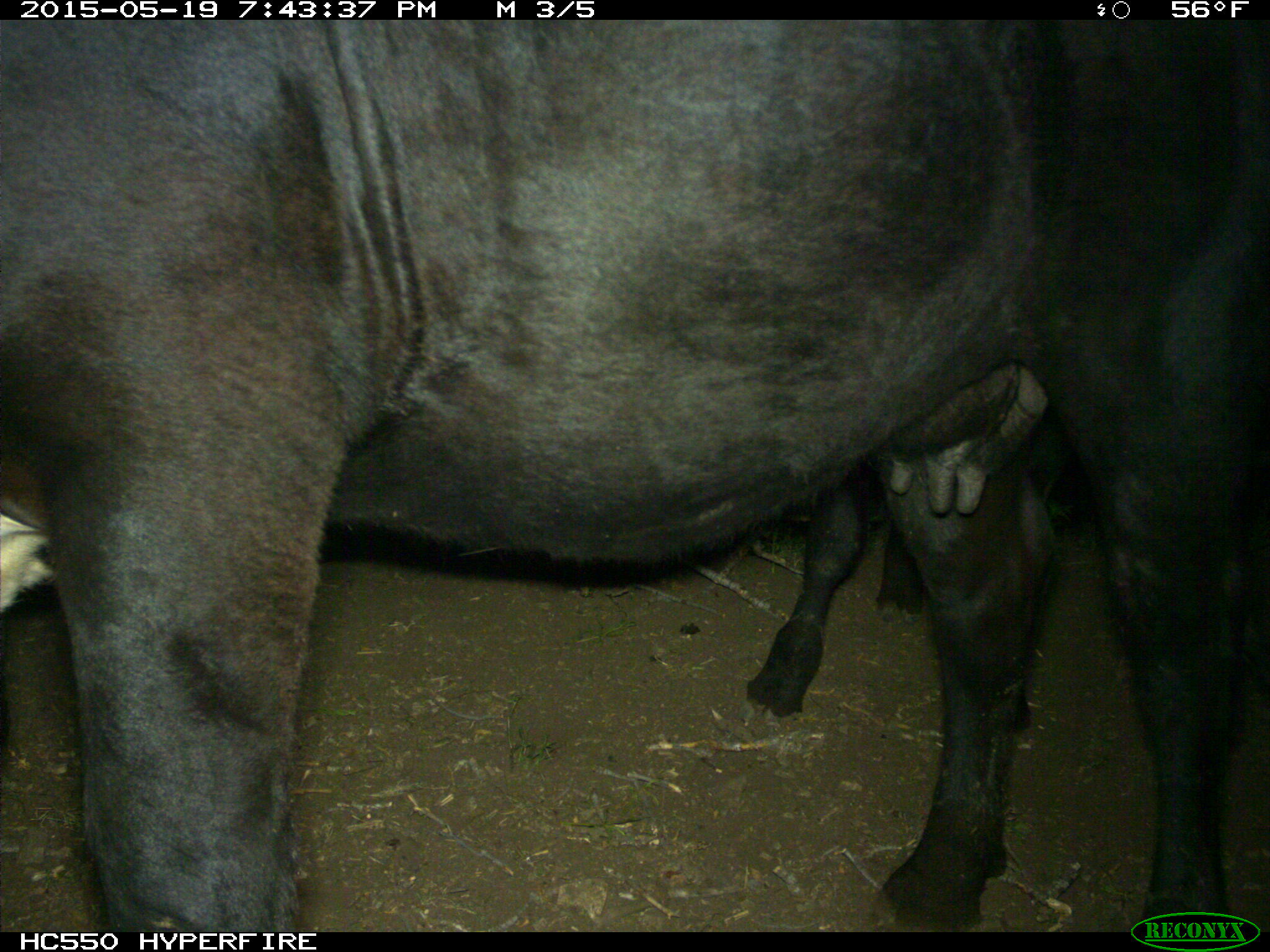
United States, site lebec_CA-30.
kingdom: Animalia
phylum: Chordata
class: Mammalia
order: Artiodactyla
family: Bovidae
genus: Bos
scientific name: Bos taurus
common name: domestic cow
Bos taurus (domestic cow).